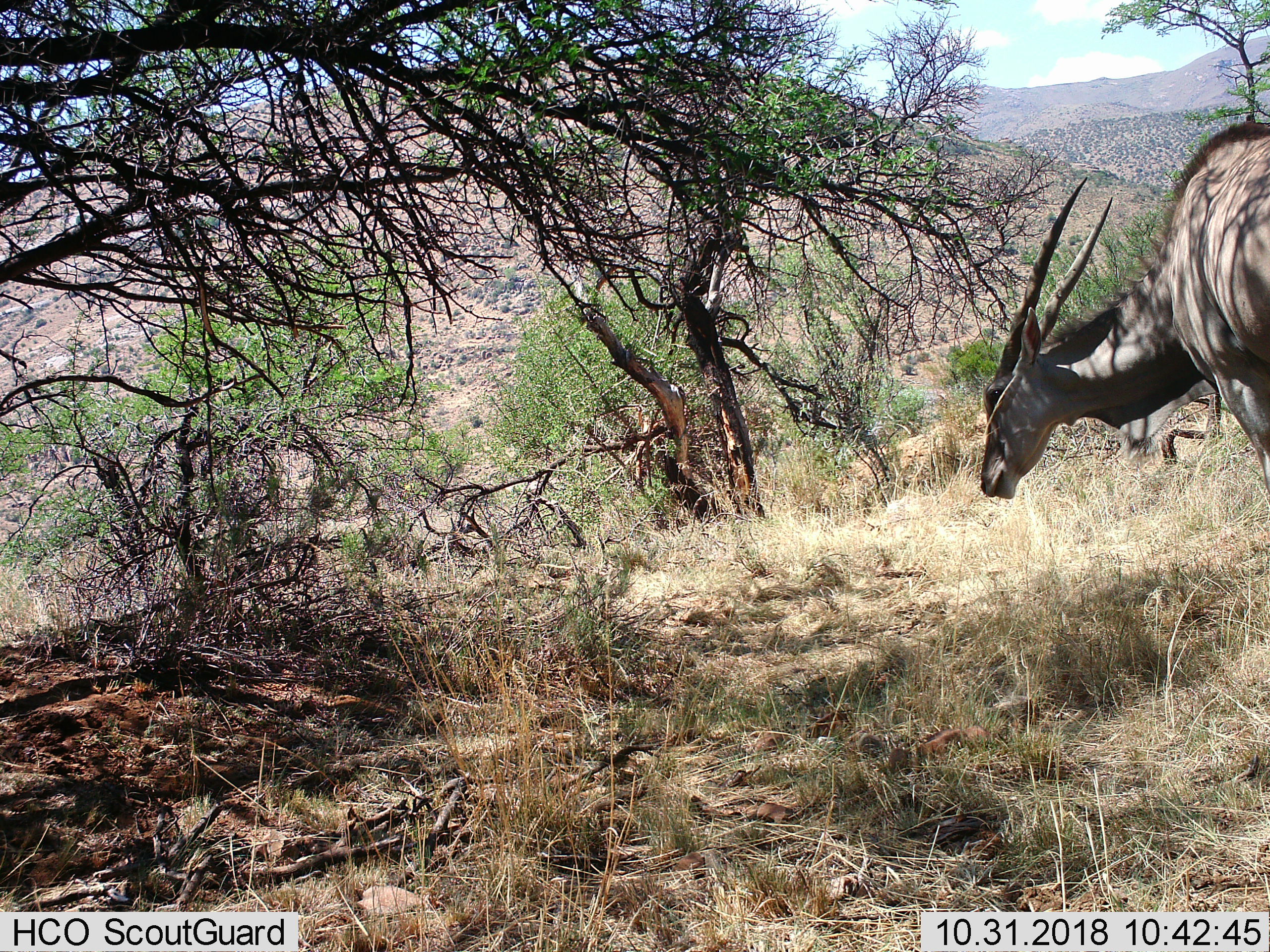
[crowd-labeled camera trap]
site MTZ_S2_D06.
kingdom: Animalia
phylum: Chordata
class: Mammalia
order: Artiodactyla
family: Bovidae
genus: Tragelaphus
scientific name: Tragelaphus oryx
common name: eland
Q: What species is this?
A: Eland (Tragelaphus oryx).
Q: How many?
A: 1.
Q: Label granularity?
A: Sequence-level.